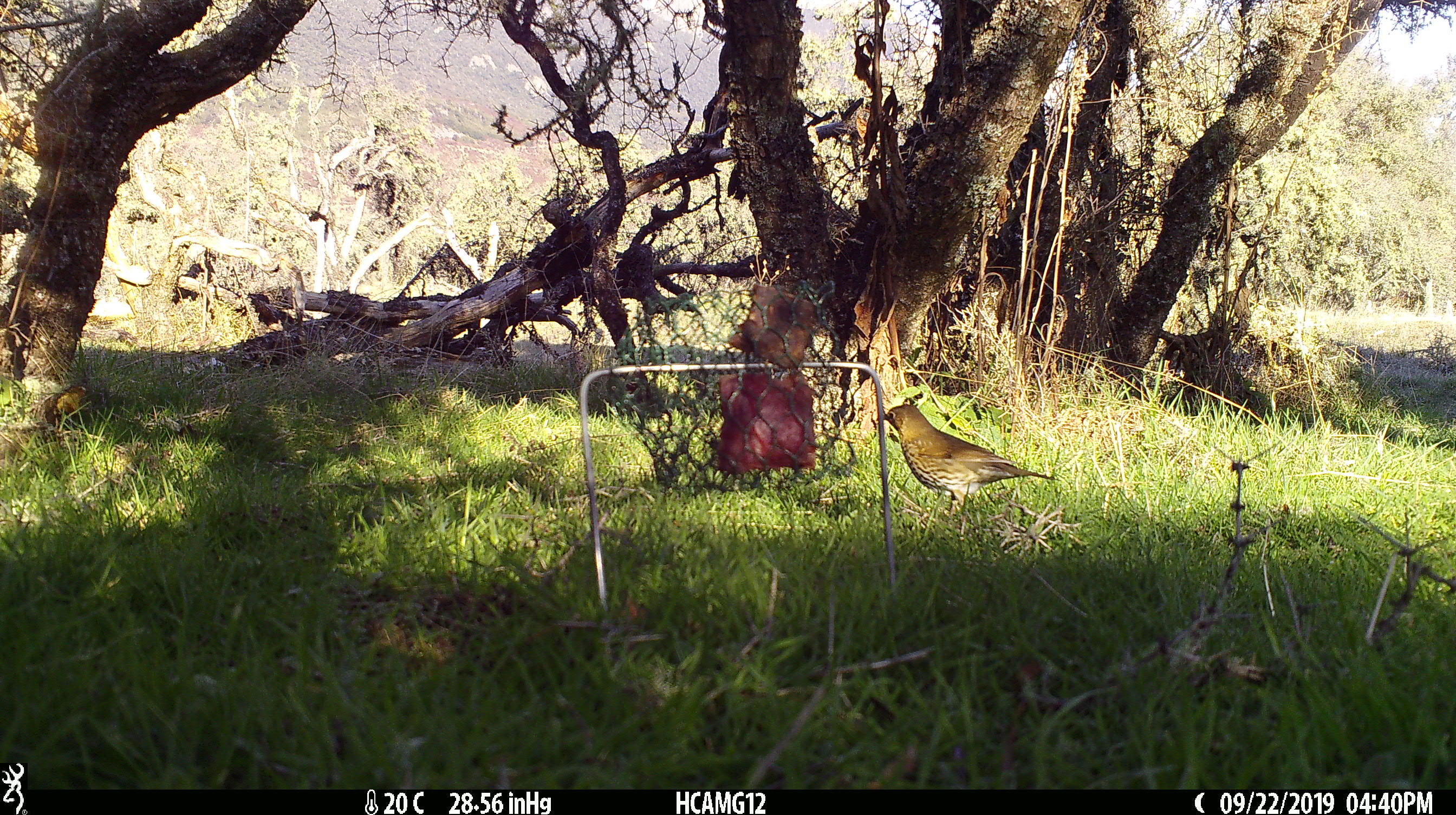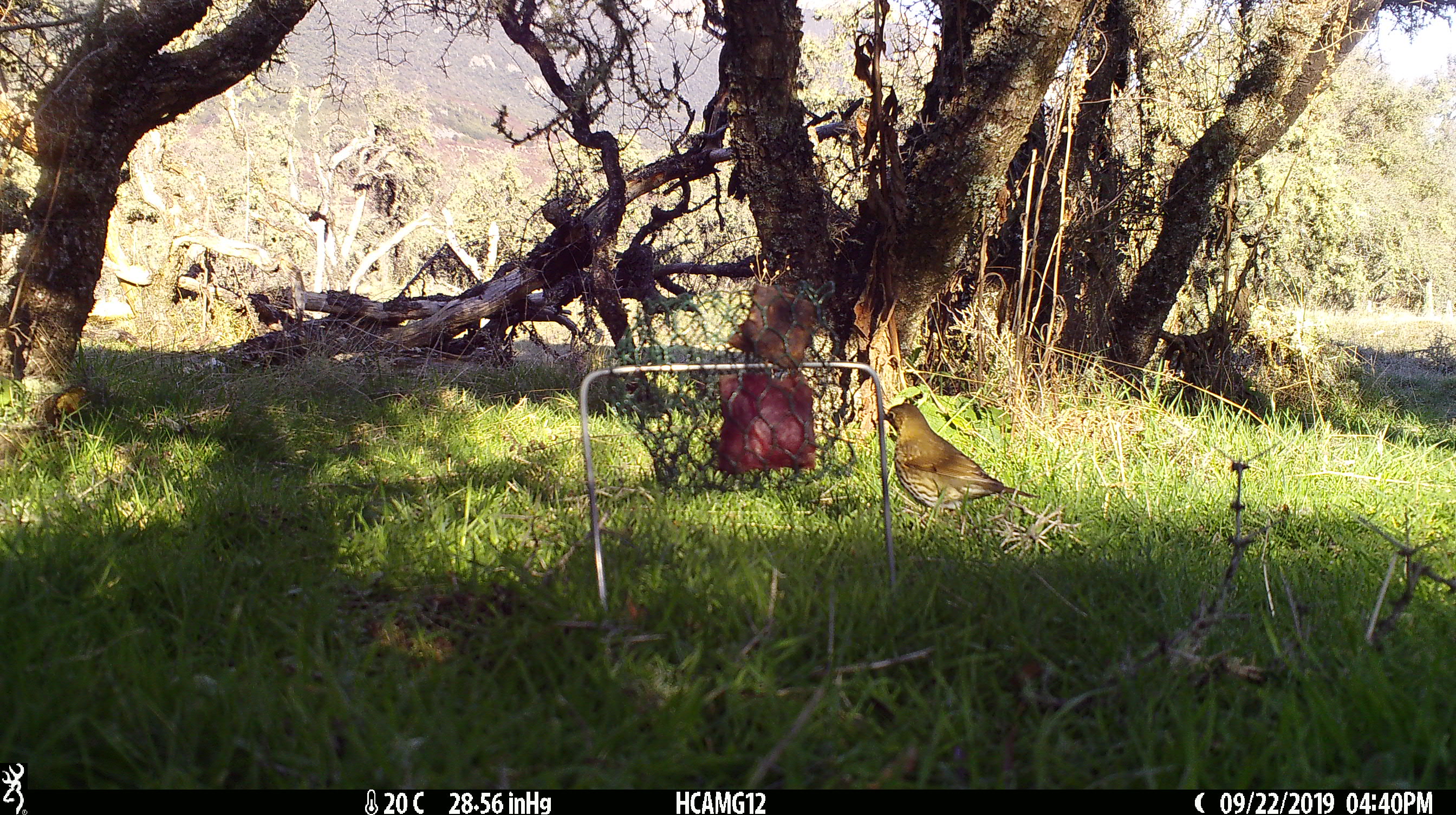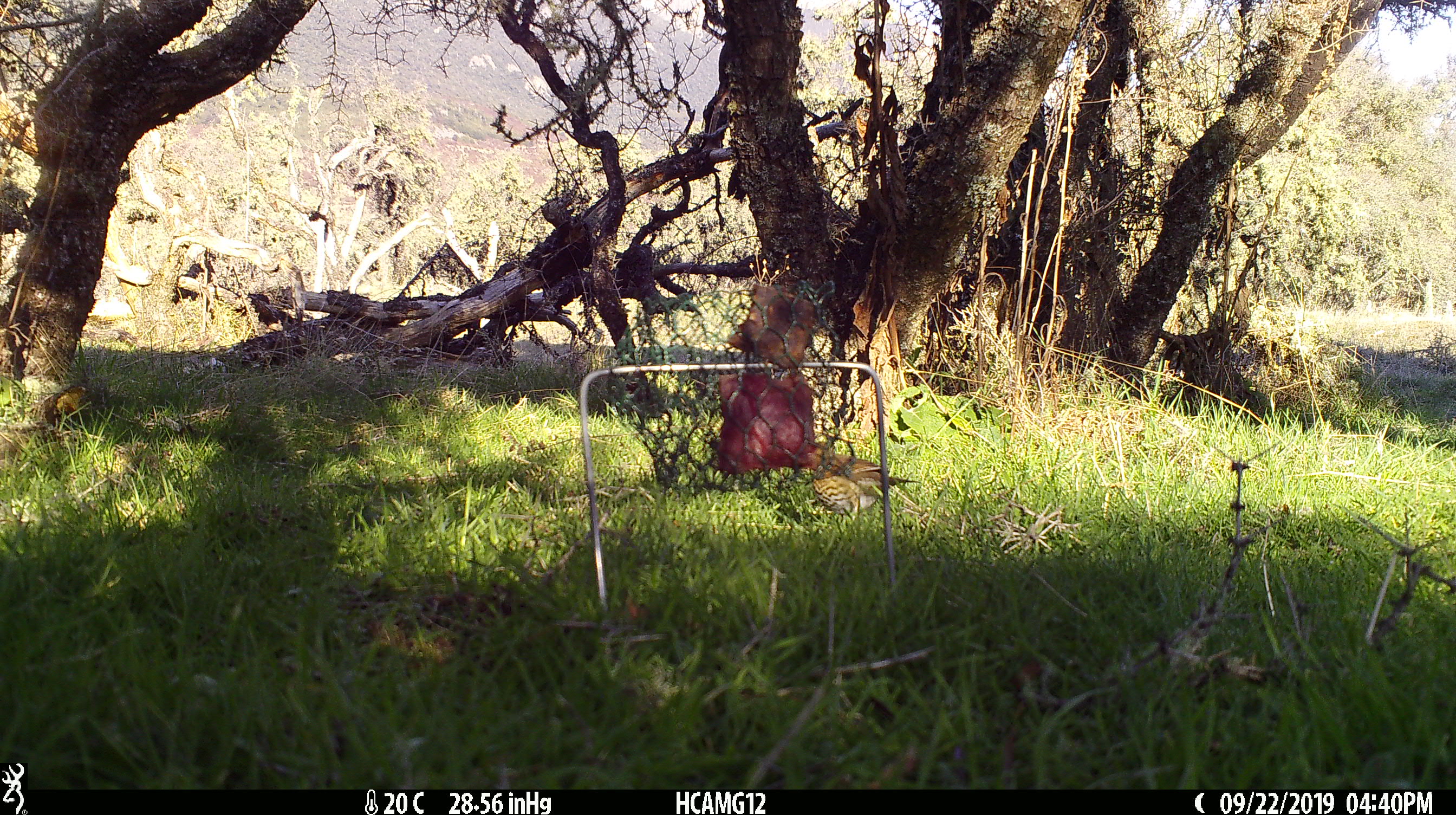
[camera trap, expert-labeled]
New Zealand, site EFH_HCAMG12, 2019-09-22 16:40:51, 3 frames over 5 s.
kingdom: Animalia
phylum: Chordata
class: Aves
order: Passeriformes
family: Turdidae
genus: Turdus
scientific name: Turdus philomelos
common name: song thrush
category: thrush